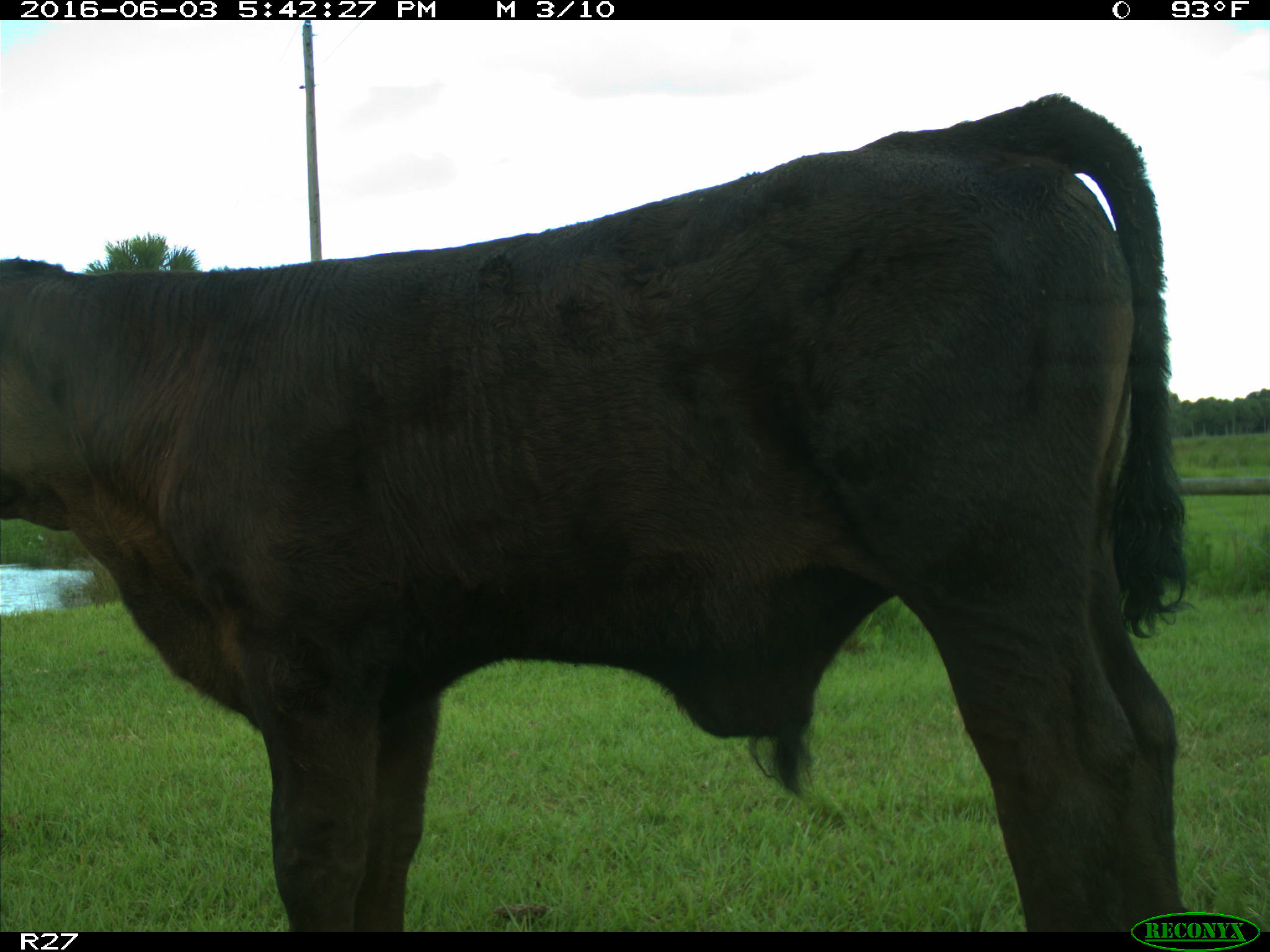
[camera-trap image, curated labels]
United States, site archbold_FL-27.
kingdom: Animalia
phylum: Chordata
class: Mammalia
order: Artiodactyla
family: Bovidae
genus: Bos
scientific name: Bos taurus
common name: domestic cow